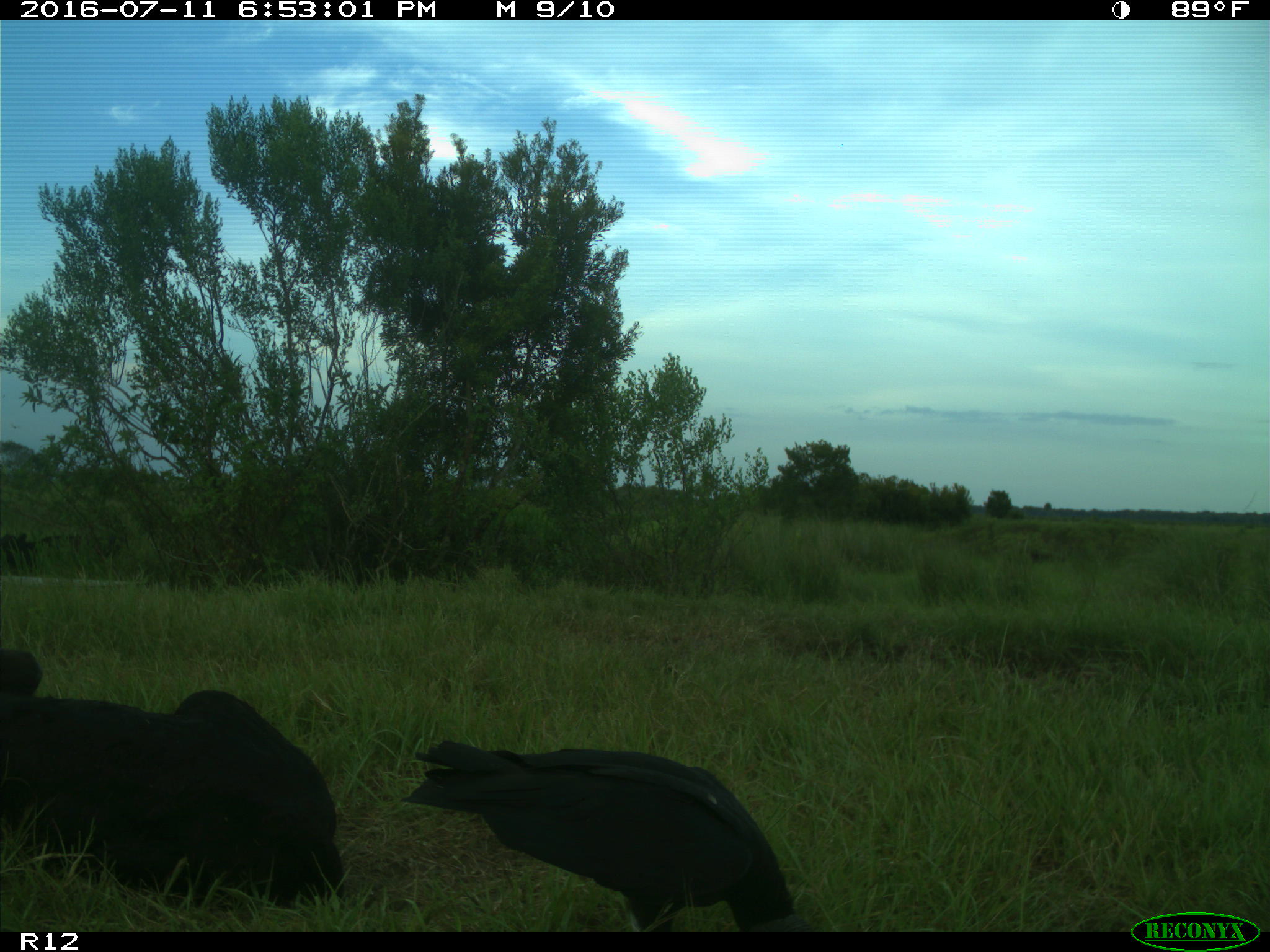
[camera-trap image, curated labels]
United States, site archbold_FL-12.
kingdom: Animalia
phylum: Chordata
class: Mammalia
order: Artiodactyla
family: Bovidae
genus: Bos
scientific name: Bos taurus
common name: domestic cow